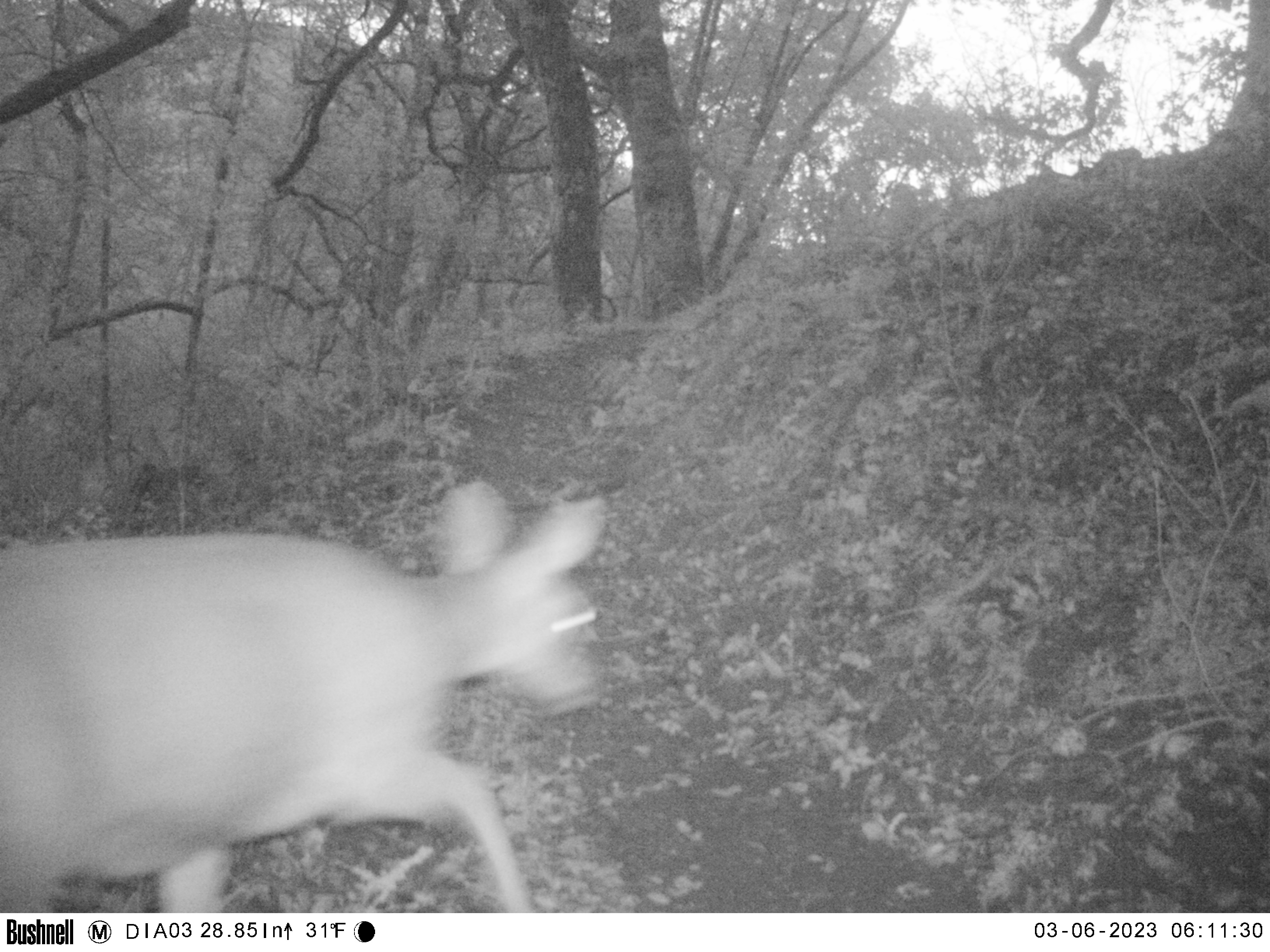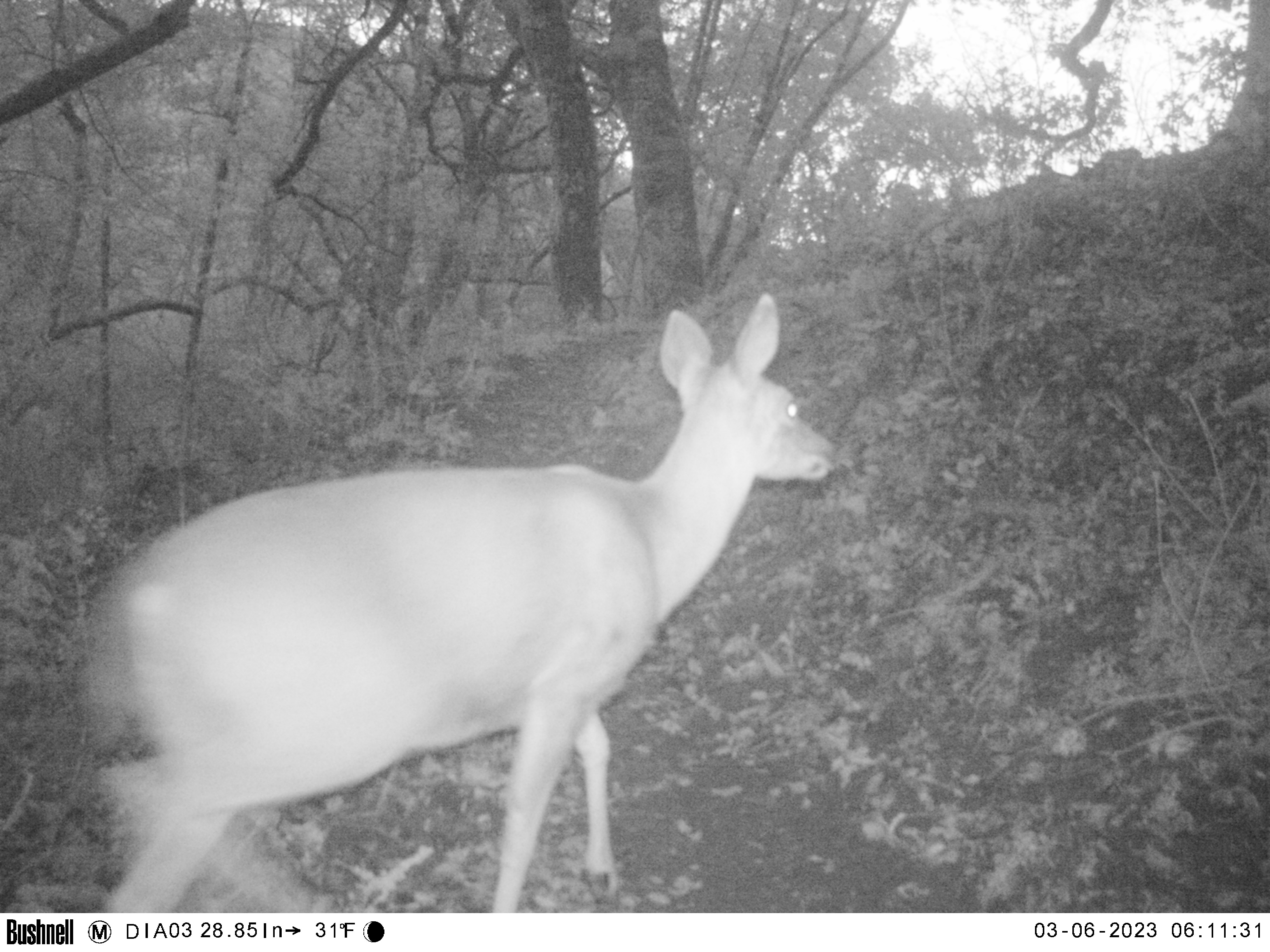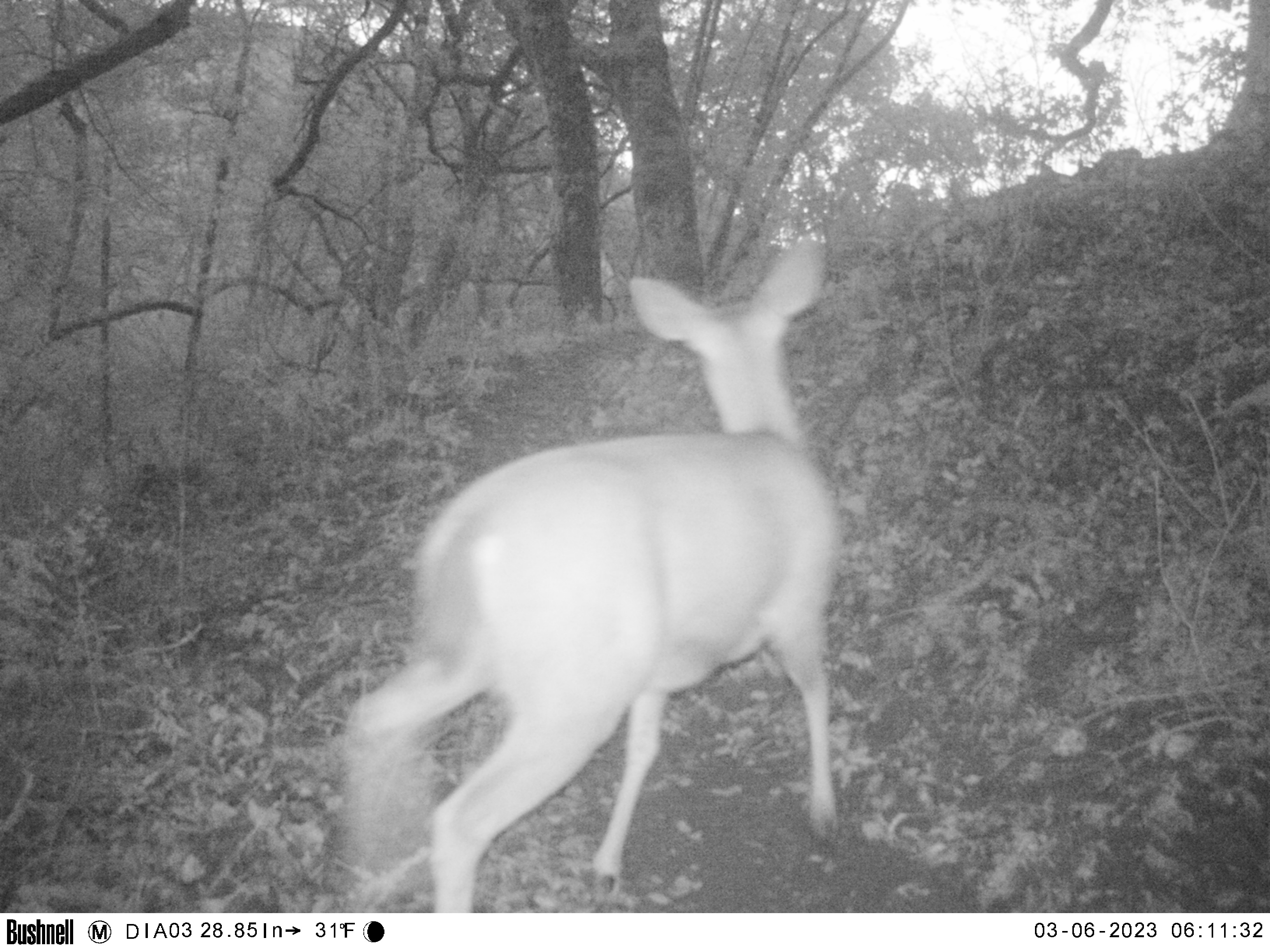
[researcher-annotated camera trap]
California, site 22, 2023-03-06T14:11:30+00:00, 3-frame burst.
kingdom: Animalia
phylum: Chordata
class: Mammalia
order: Artiodactyla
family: Cervidae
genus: Odocoileus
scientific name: Odocoileus hemionus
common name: mule deer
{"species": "mule deer (Odocoileus hemionus)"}